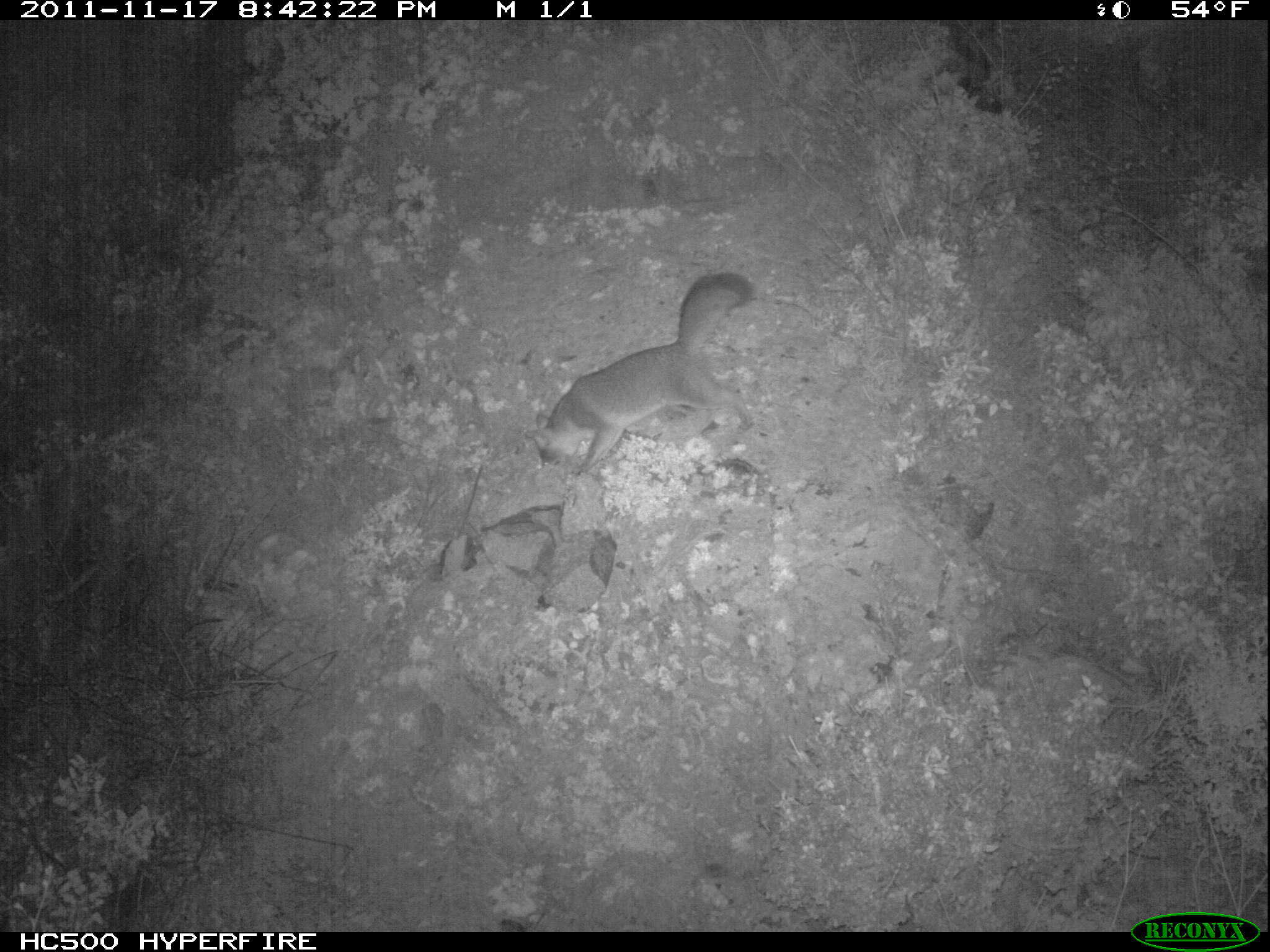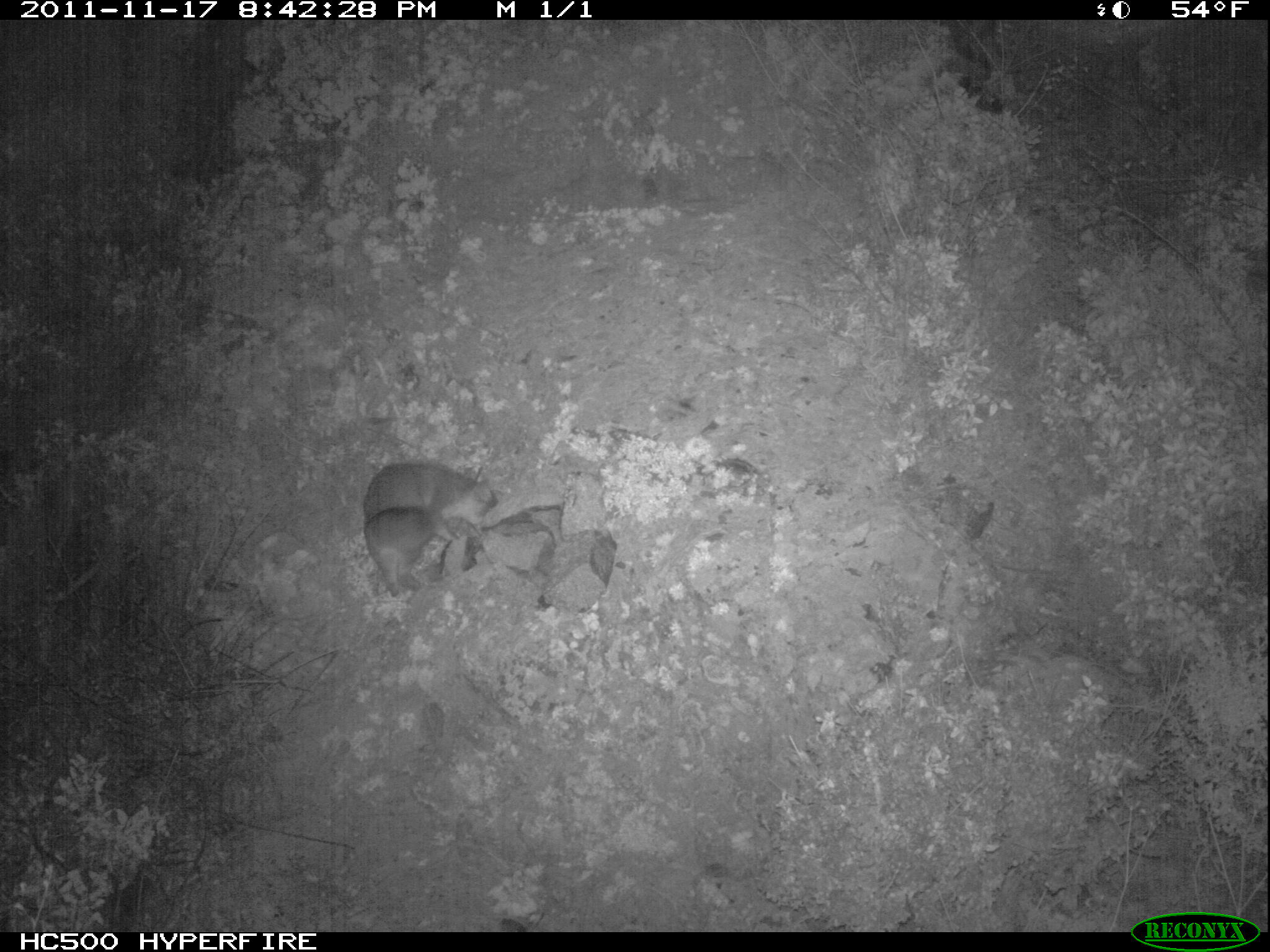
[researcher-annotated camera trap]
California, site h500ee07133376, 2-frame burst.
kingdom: Animalia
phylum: Chordata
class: Mammalia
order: Carnivora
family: Canidae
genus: Urocyon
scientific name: Urocyon littoralis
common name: island fox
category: fox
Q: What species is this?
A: Fox (island fox) (Urocyon littoralis).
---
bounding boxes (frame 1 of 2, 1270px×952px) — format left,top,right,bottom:
fox: 524,272,752,477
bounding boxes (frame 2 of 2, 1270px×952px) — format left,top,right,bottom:
fox: 362,461,499,597